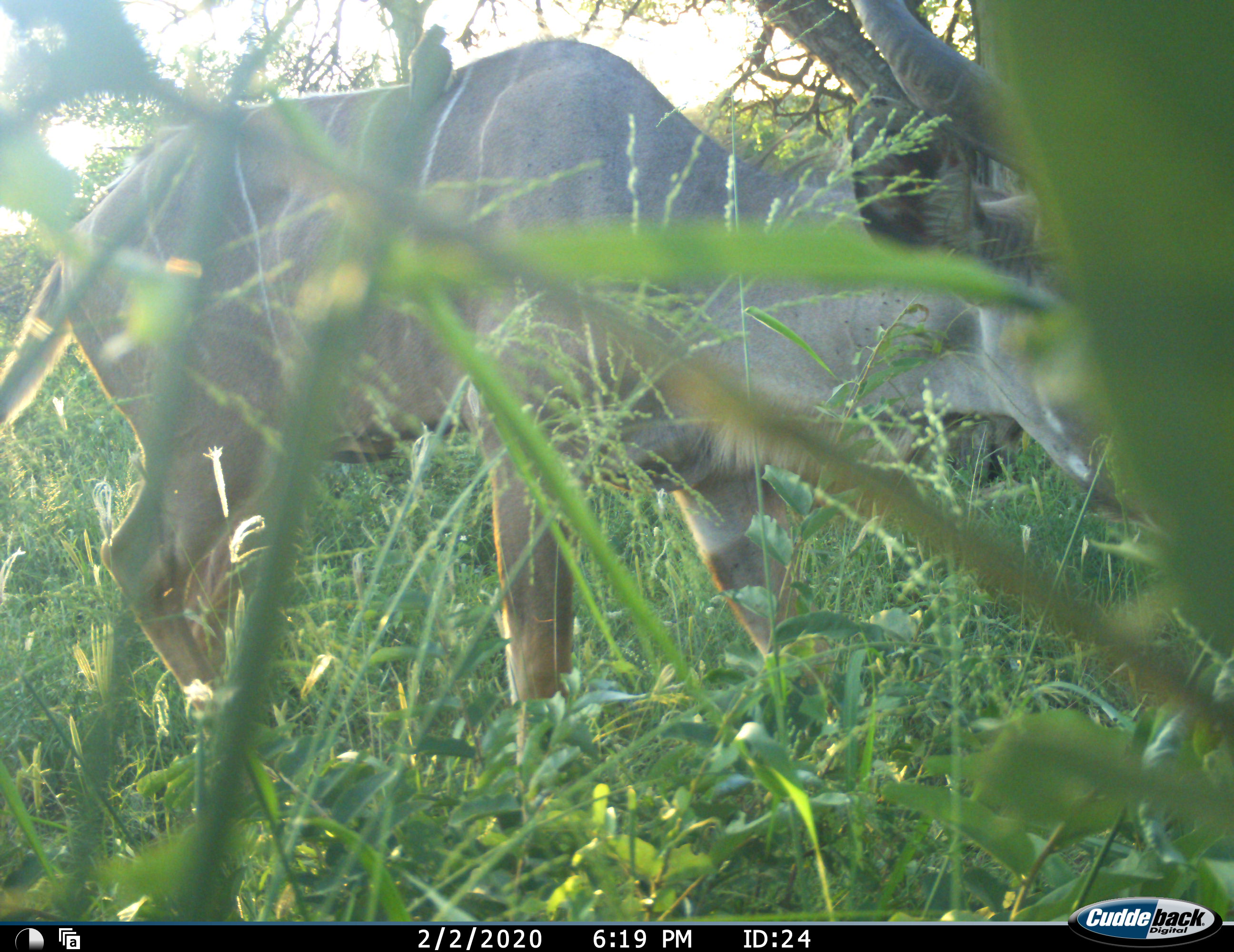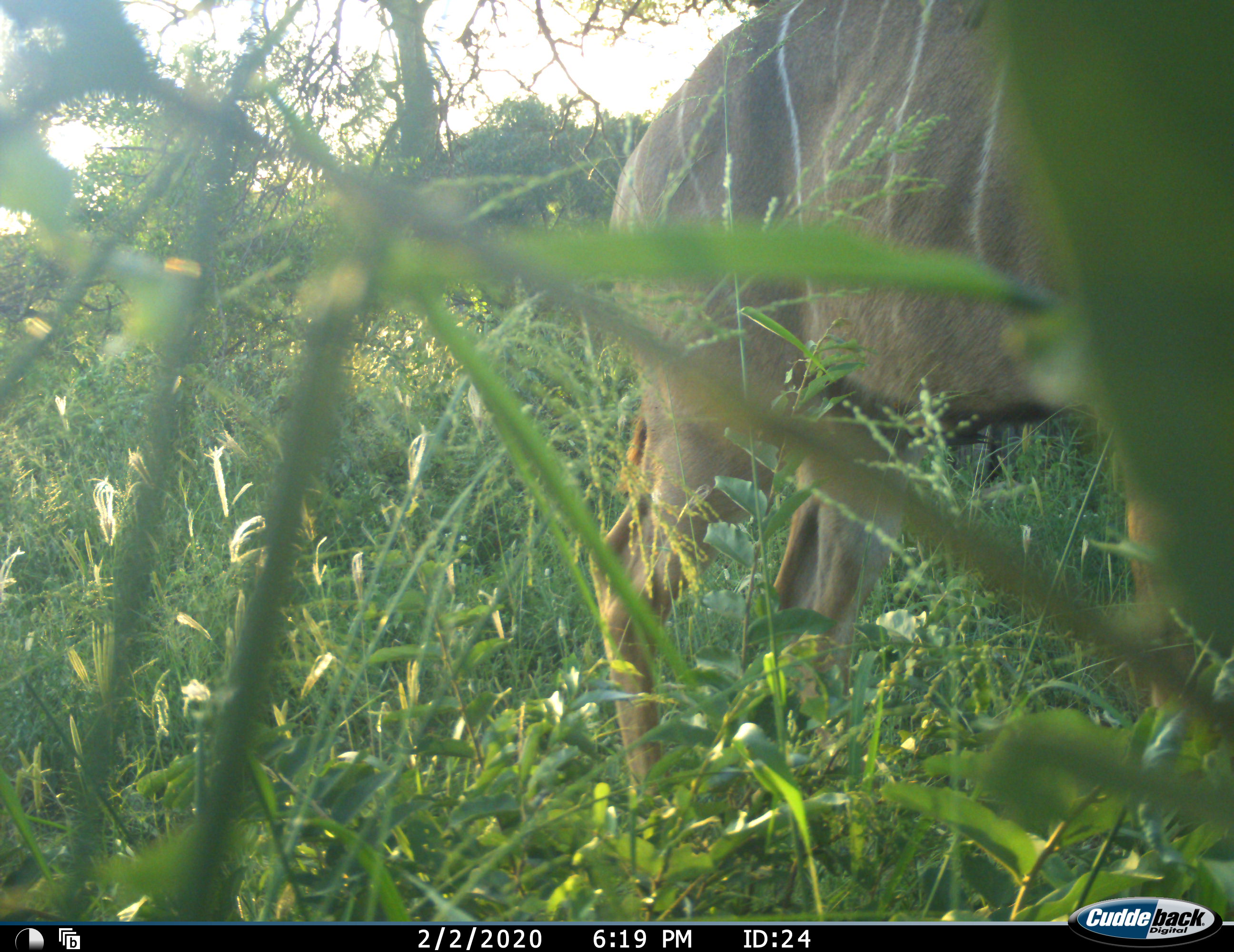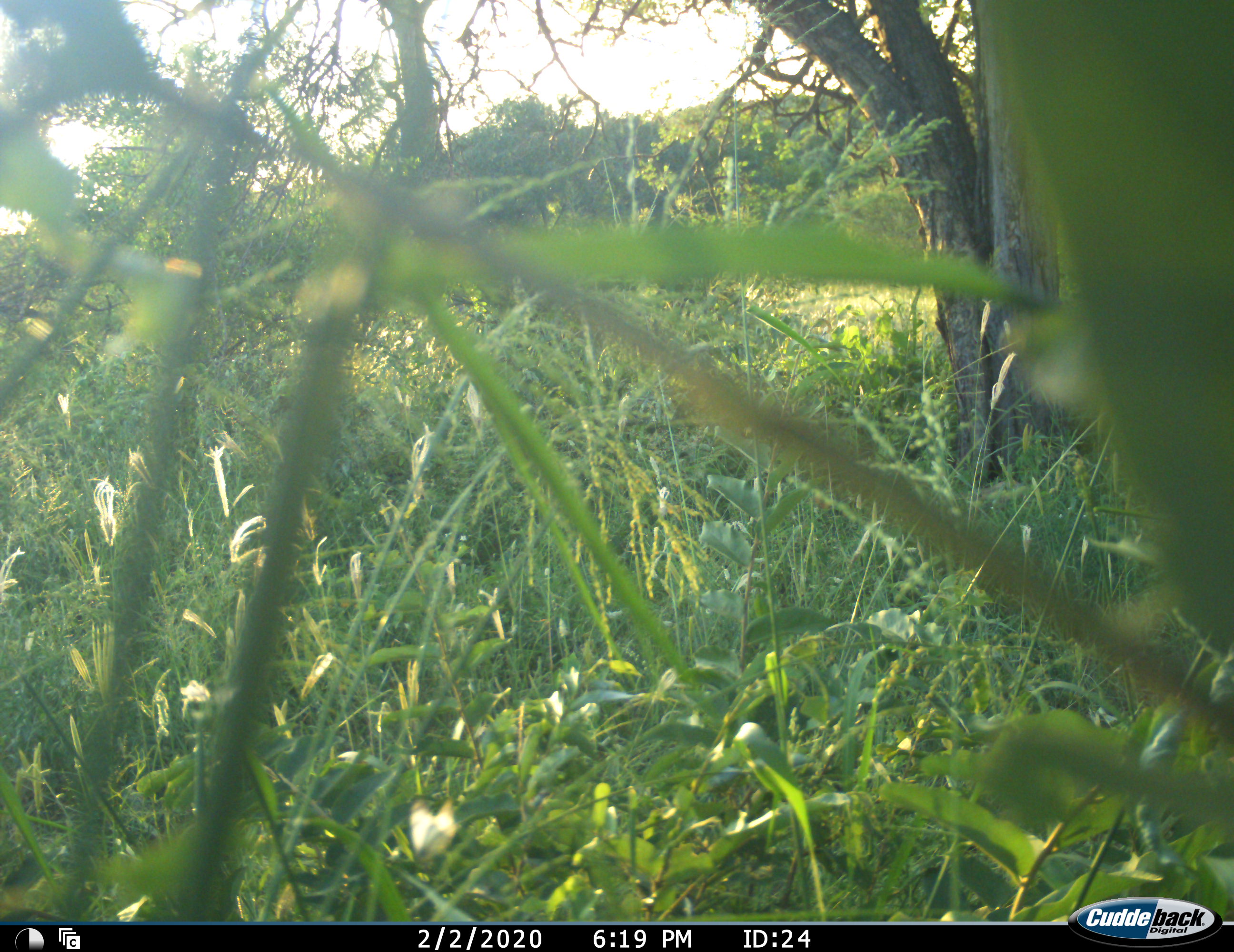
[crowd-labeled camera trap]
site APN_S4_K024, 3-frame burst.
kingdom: Animalia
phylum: Chordata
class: Mammalia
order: Artiodactyla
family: Bovidae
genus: Tragelaphus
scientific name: Tragelaphus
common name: kudu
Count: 1.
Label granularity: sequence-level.